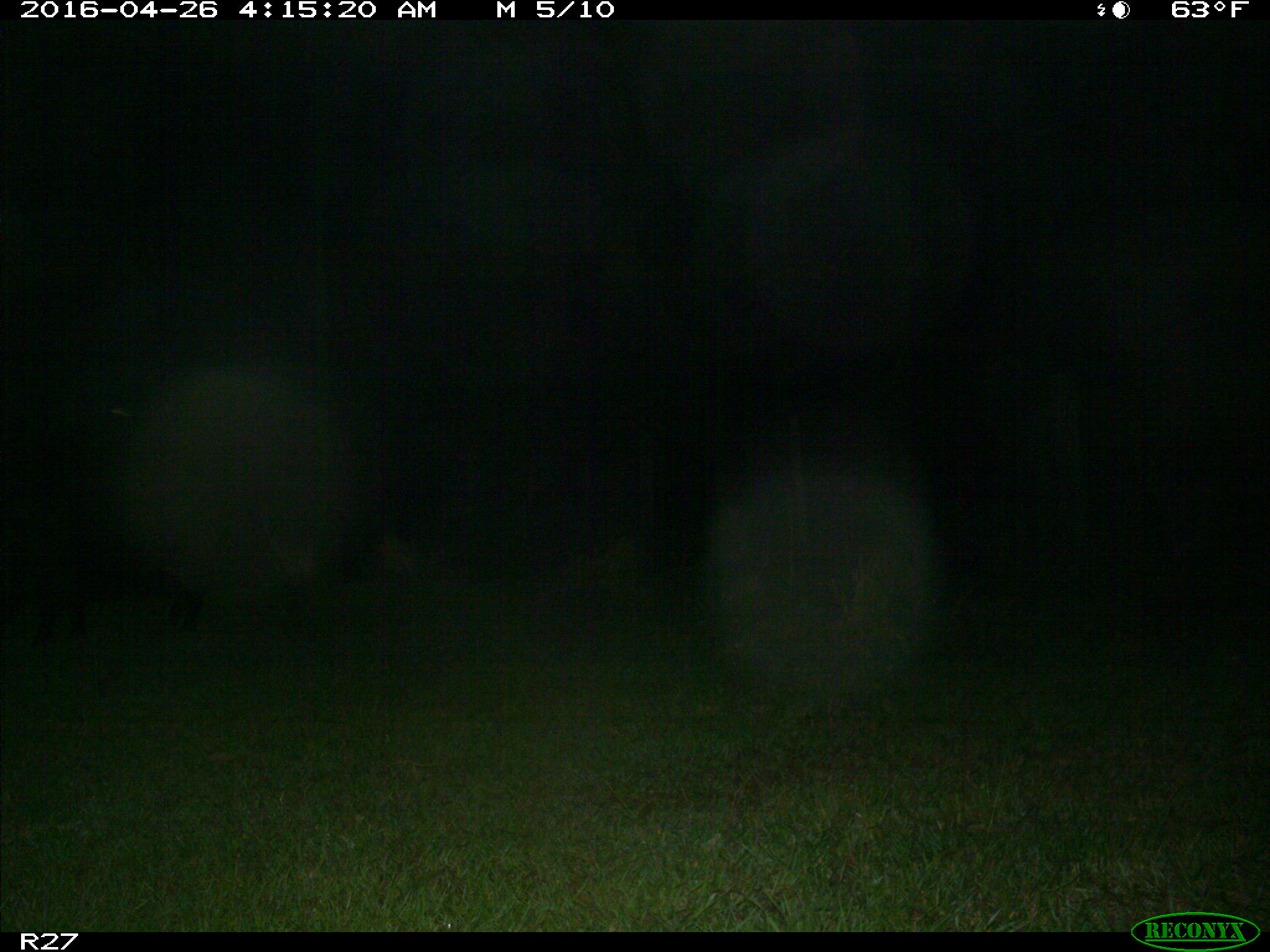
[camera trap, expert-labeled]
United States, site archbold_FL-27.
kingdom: Animalia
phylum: Chordata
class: Mammalia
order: Artiodactyla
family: Suidae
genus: Sus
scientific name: Sus scrofa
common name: wild boar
Sus scrofa (wild boar).